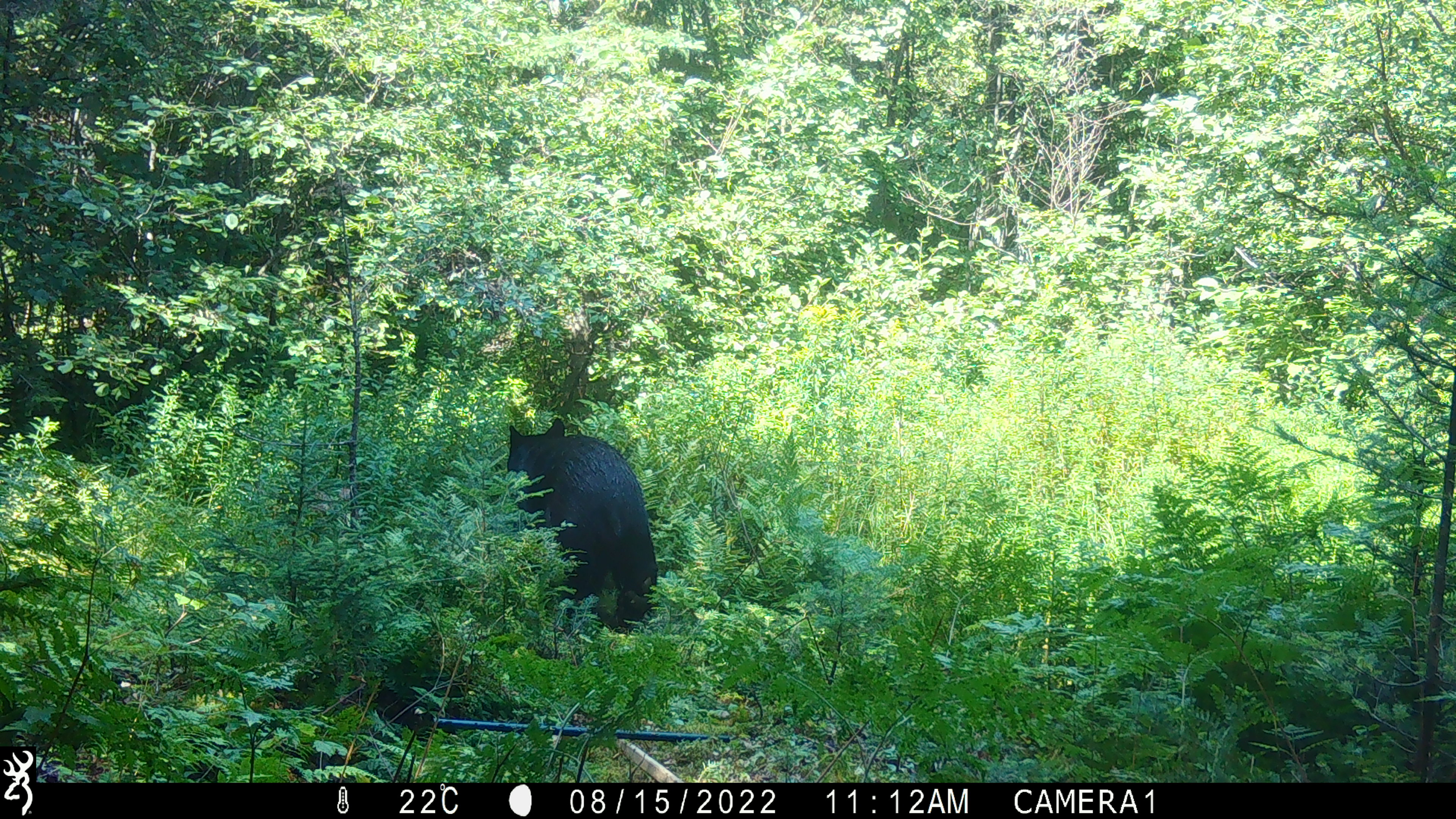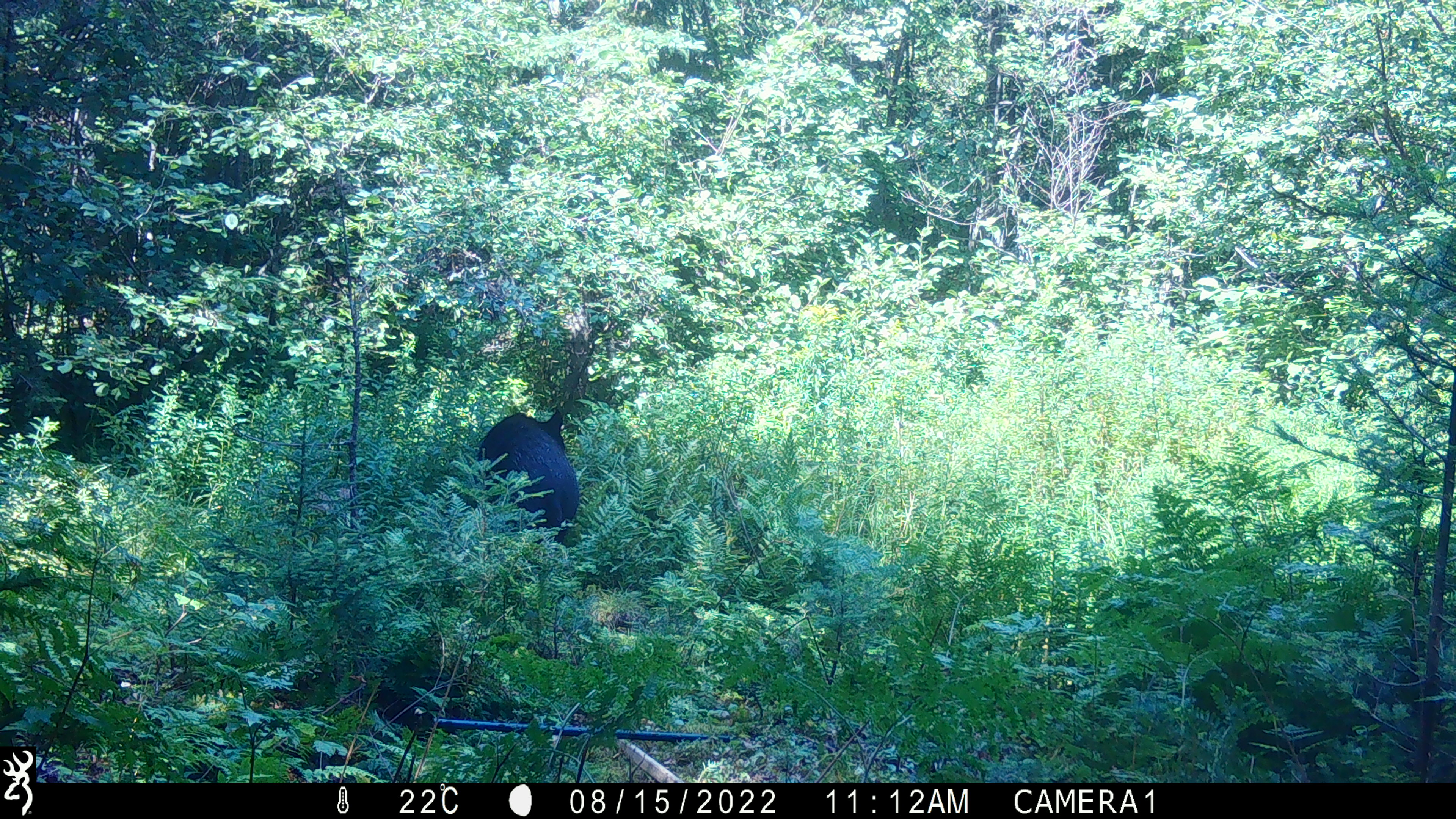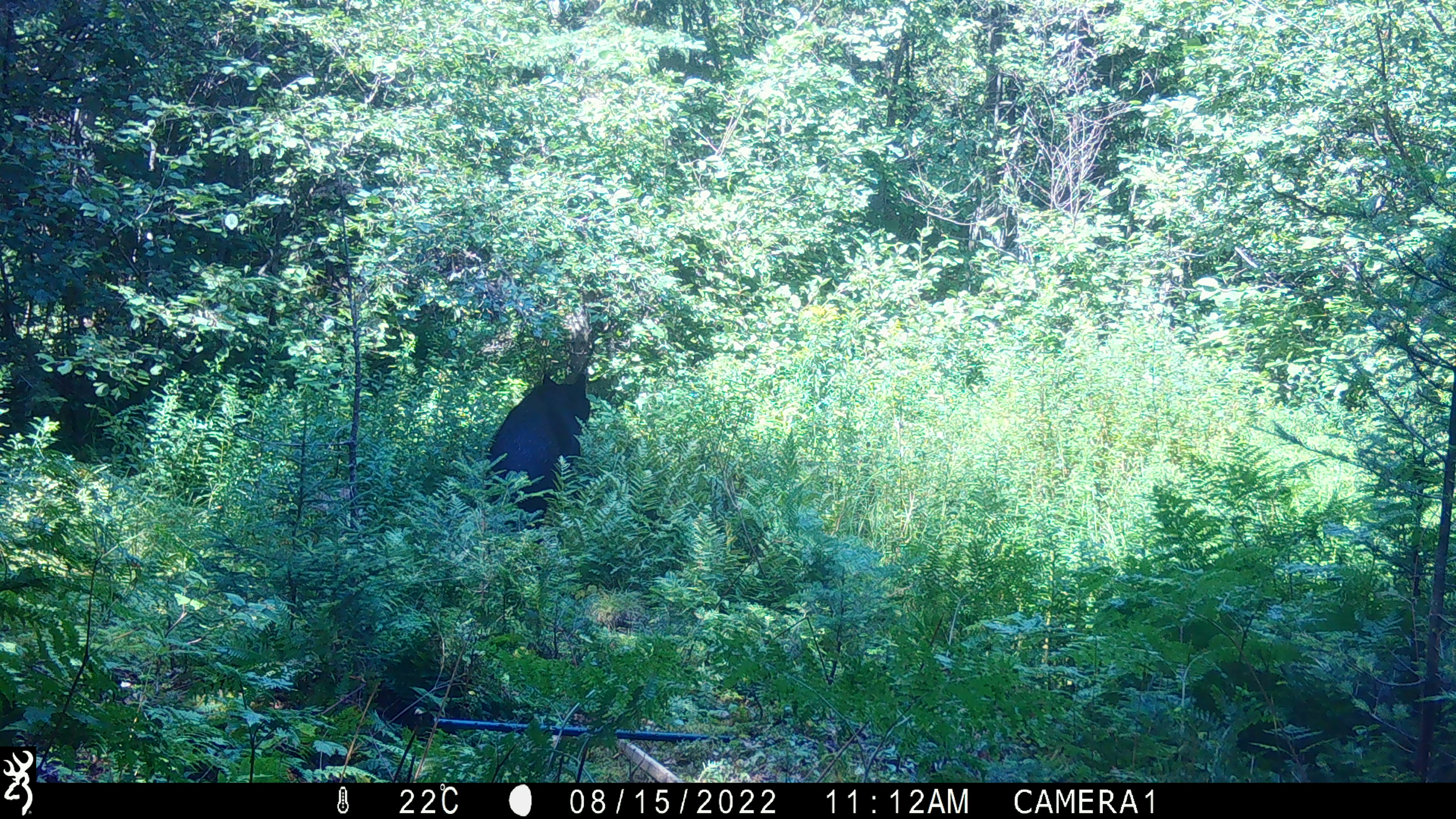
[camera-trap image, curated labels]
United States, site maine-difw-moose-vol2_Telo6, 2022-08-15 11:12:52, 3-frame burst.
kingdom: Animalia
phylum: Chordata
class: Mammalia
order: Carnivora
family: Ursidae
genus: Ursus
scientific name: Ursus americanus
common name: black bear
Black bear (Ursus americanus).